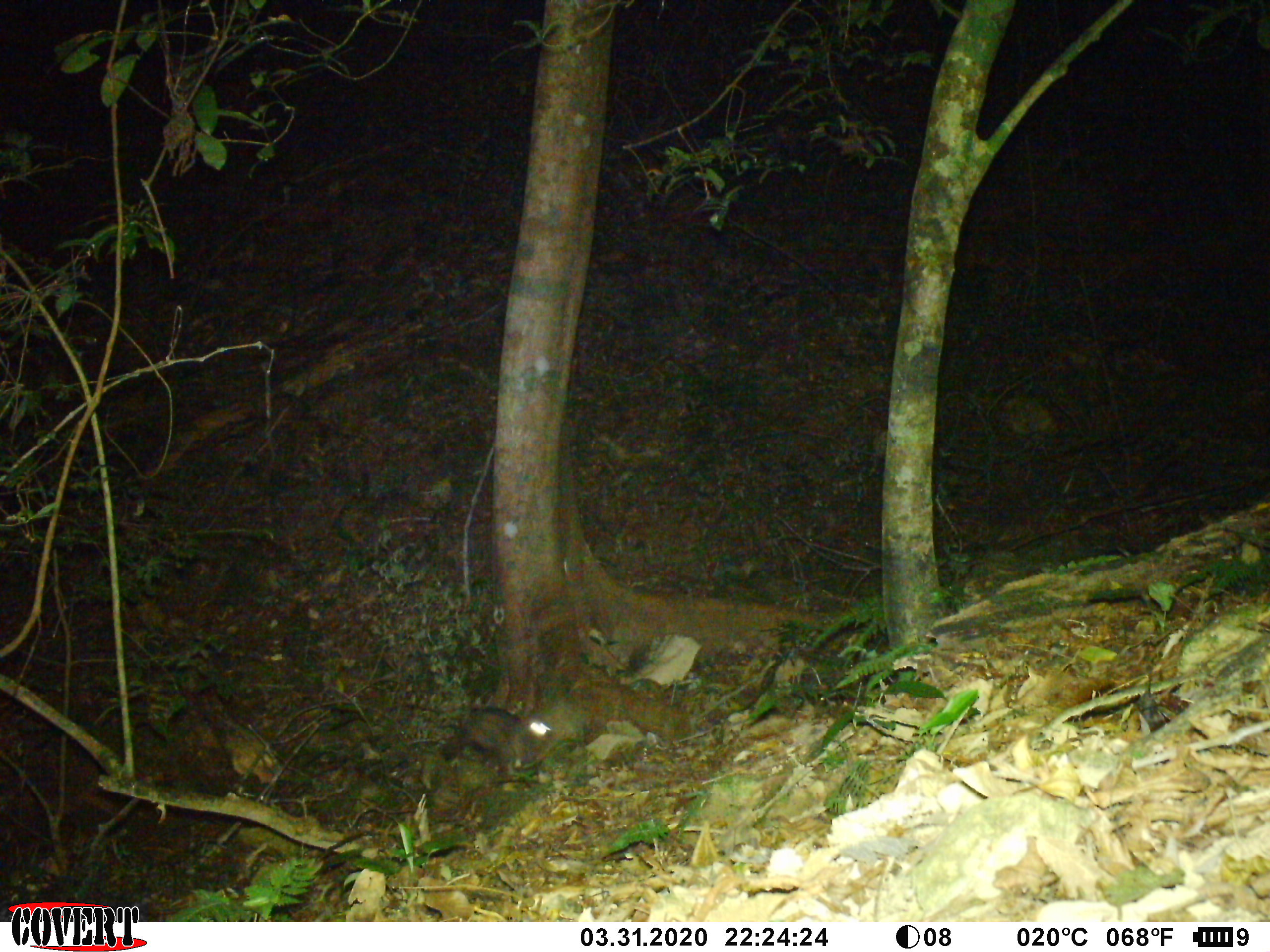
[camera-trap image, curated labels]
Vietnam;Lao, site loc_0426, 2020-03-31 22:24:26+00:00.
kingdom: Animalia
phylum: Chordata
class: Mammalia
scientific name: Mammalia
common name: mammal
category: unidentified small mammal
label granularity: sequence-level